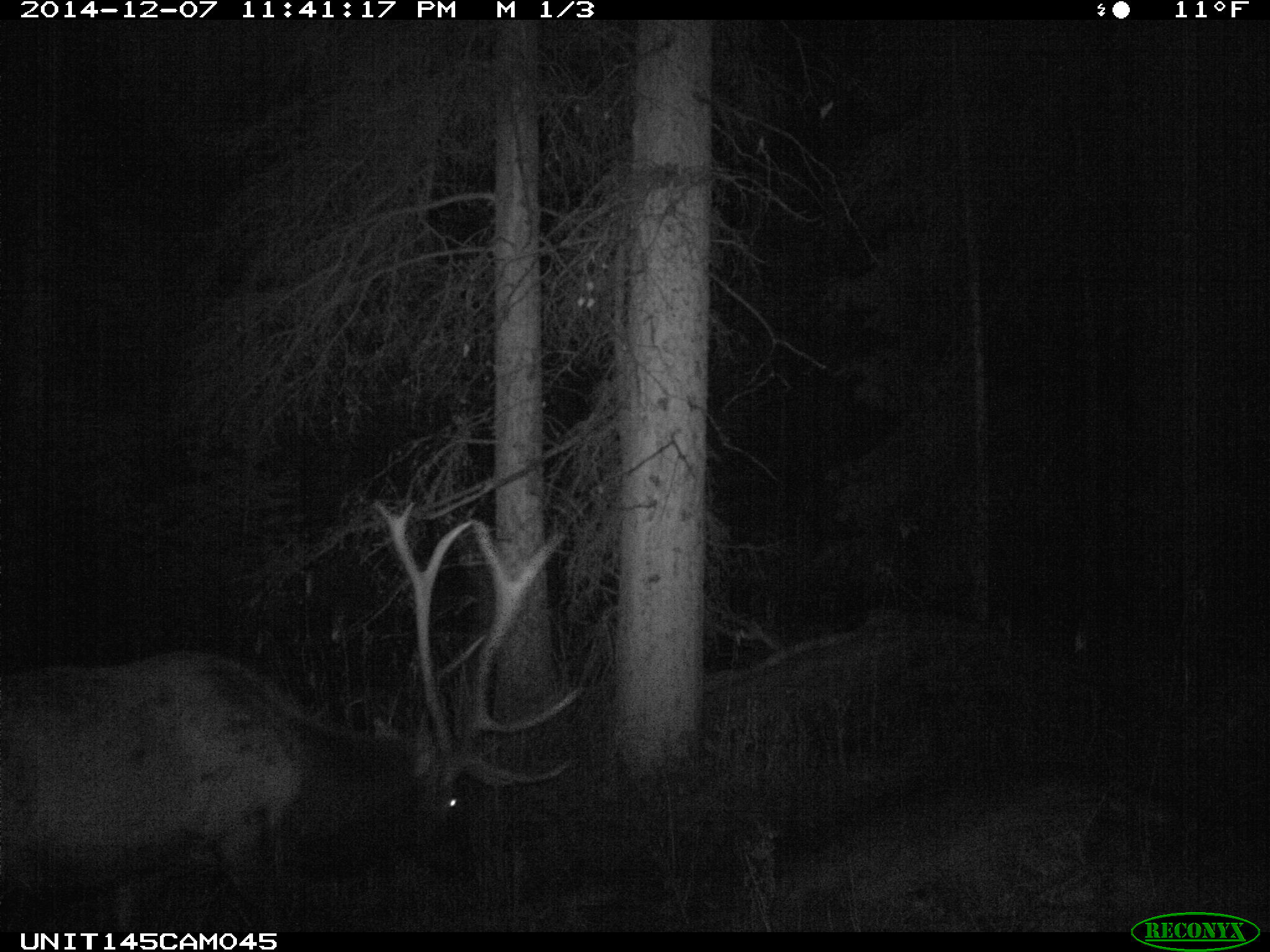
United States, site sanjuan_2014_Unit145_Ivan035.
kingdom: Animalia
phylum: Chordata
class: Mammalia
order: Artiodactyla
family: Cervidae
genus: Cervus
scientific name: Cervus elaphus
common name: red deer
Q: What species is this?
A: Cervus elaphus (red deer).